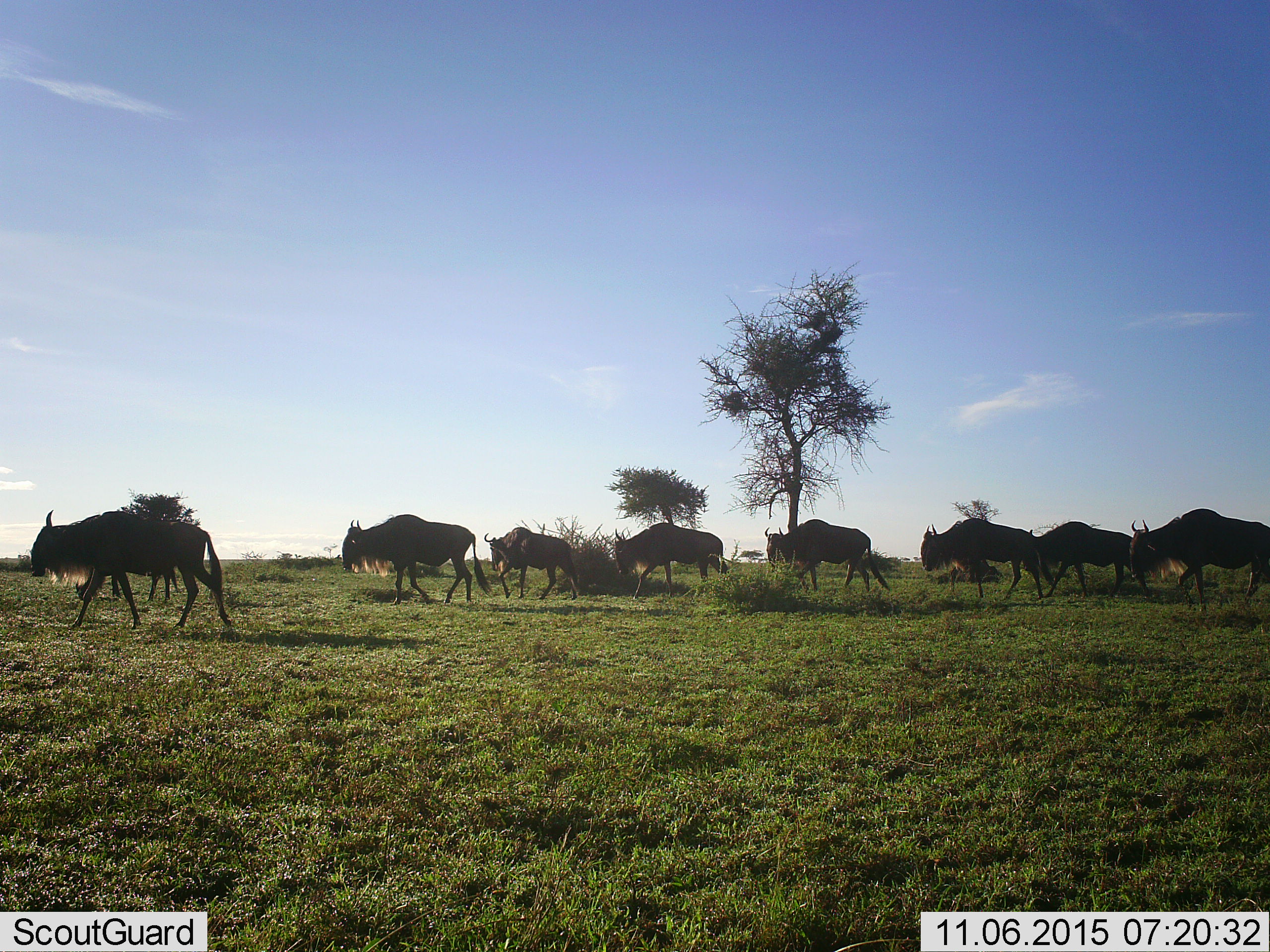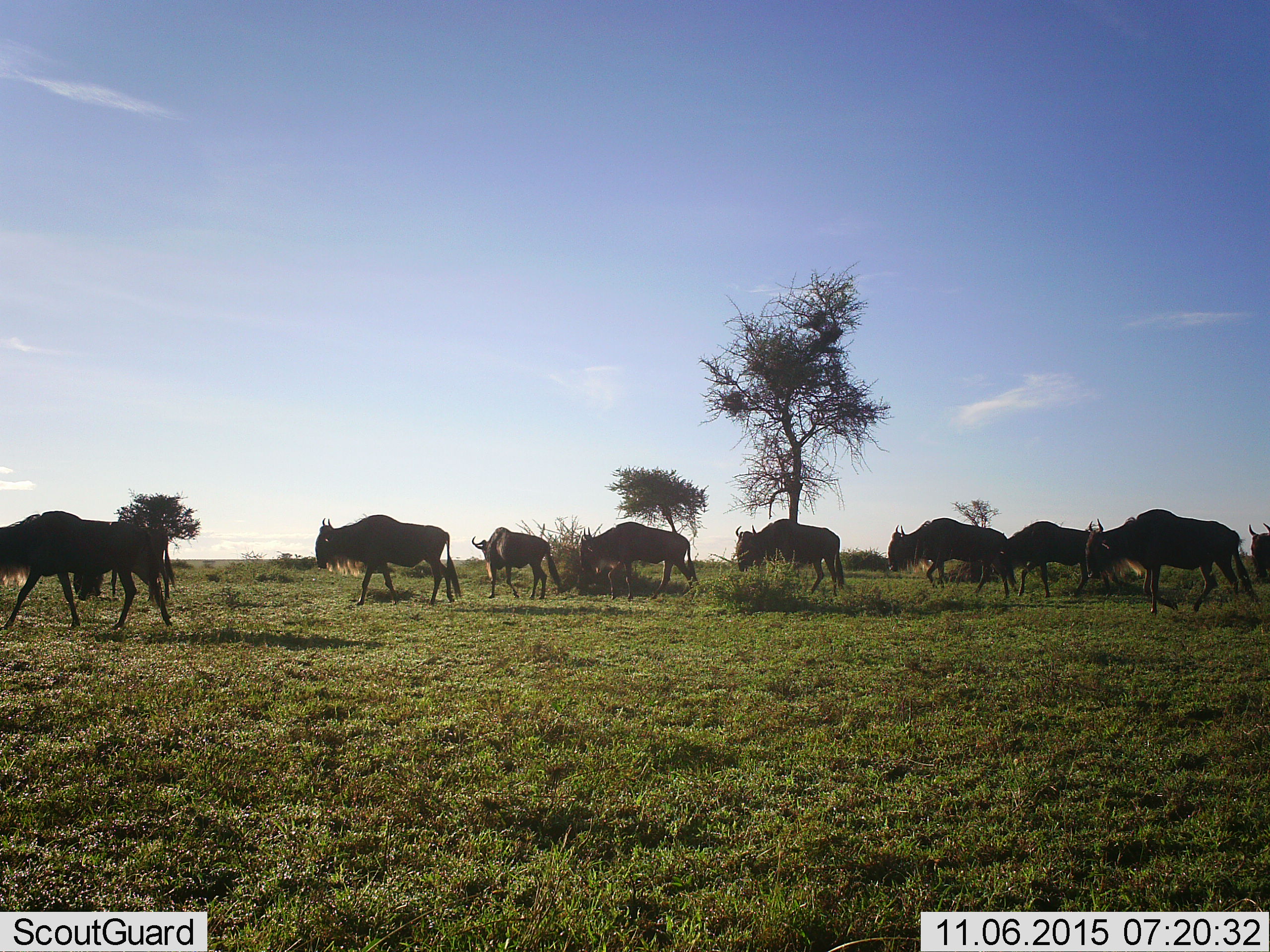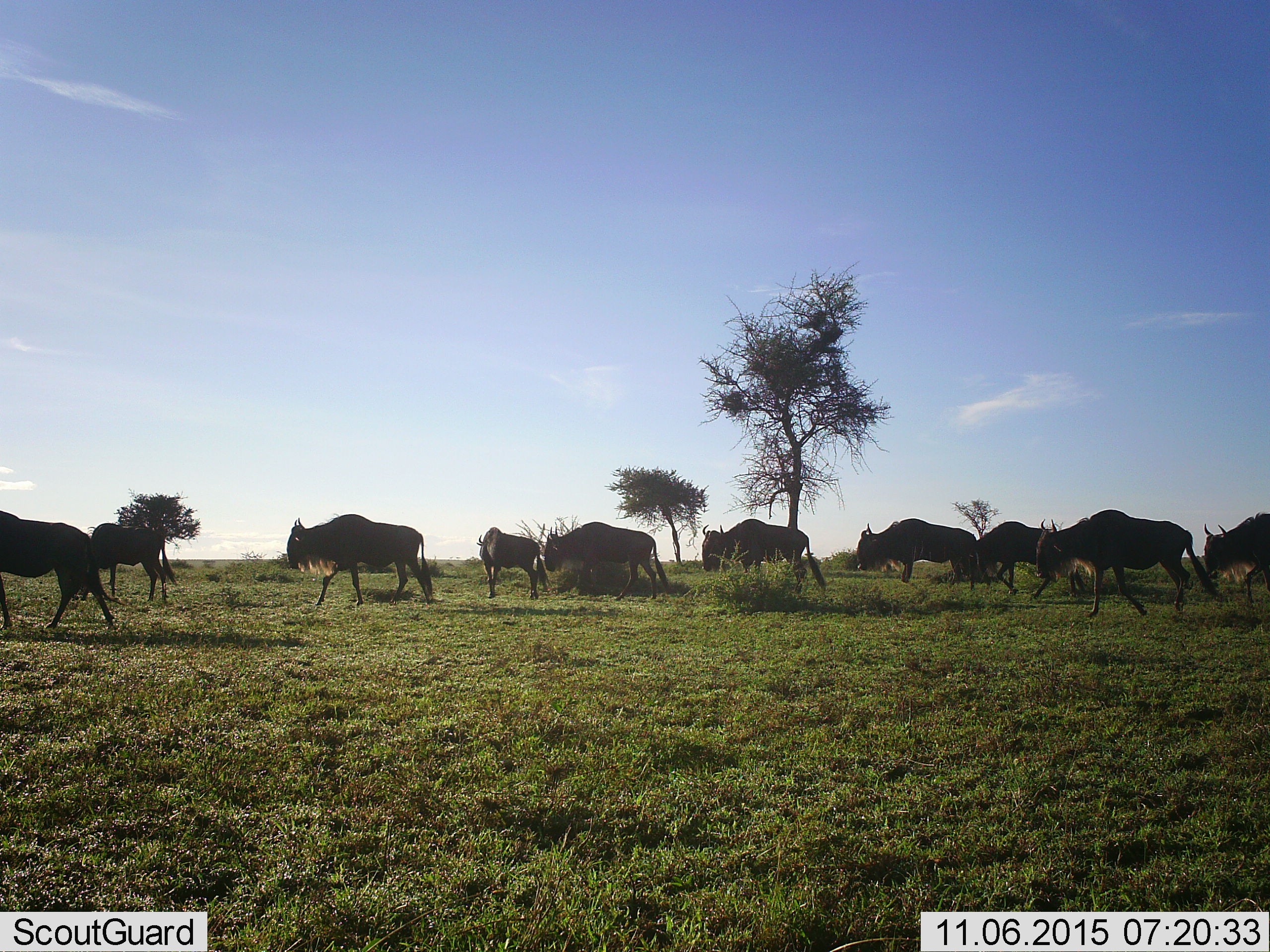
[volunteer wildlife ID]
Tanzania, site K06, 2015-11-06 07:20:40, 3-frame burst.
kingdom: Animalia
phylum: Chordata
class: Mammalia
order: Artiodactyla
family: Bovidae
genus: Connochaetes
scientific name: Connochaetes taurinus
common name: blue wildebeest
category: wildebeest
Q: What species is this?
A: Wildebeest (blue wildebeest) (Connochaetes taurinus).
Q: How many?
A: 10.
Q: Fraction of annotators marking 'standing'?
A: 0%.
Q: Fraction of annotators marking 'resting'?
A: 0%.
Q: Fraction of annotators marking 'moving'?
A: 100%.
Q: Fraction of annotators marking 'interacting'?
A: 0%.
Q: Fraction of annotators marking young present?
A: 0%.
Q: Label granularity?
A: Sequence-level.